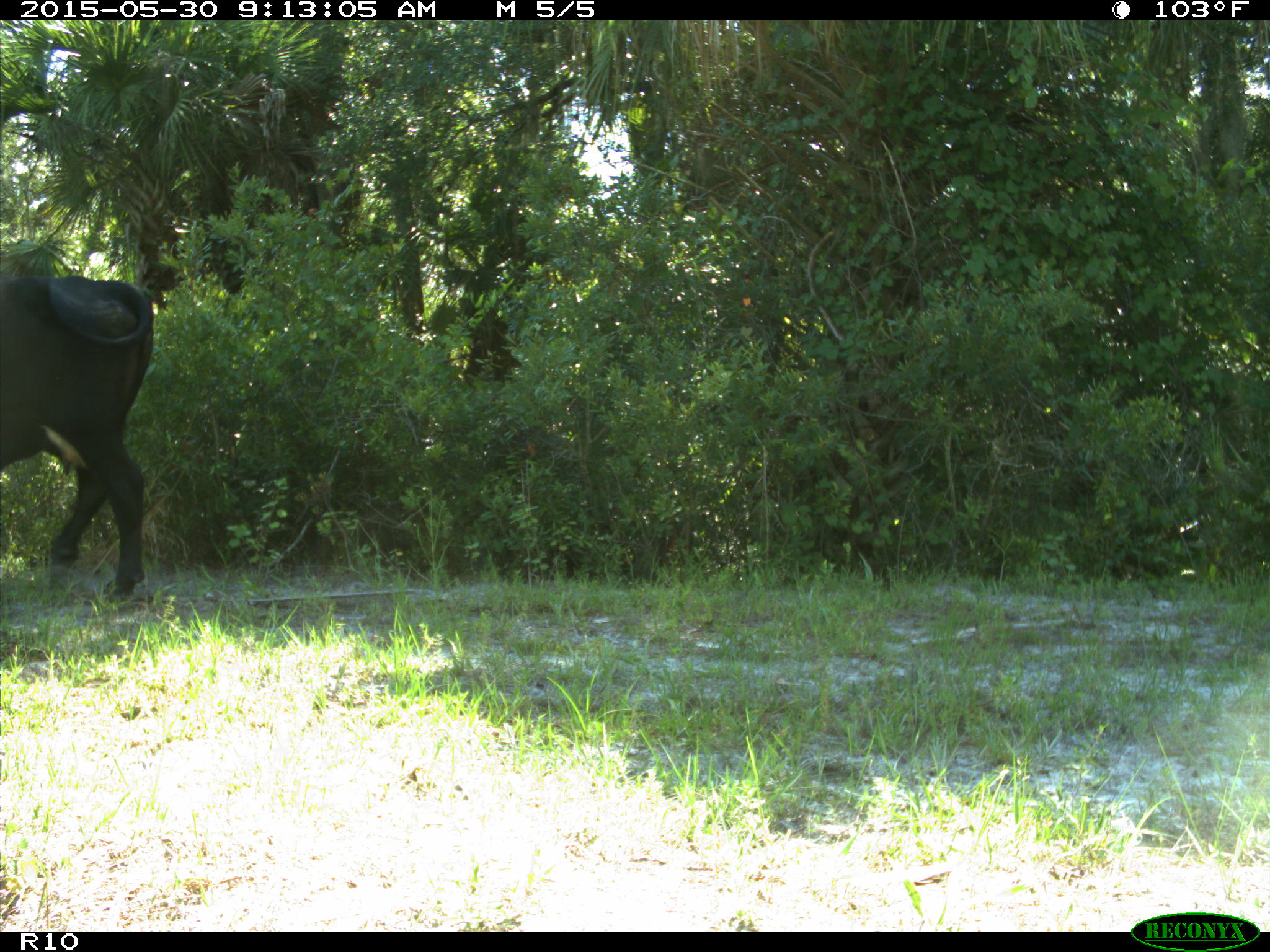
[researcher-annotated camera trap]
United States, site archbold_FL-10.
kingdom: Animalia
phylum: Chordata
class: Mammalia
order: Artiodactyla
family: Bovidae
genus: Bos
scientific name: Bos taurus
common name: domestic cow